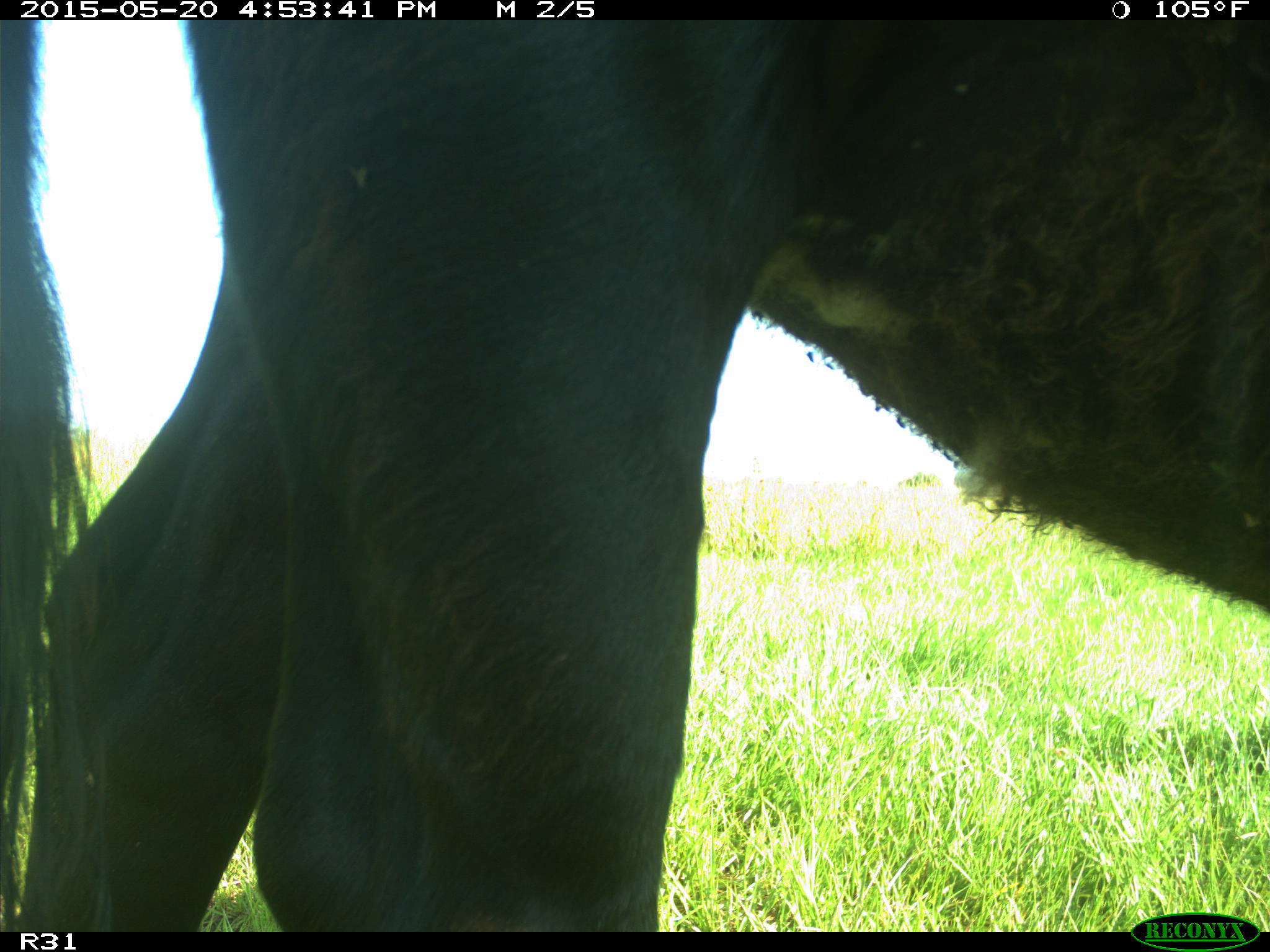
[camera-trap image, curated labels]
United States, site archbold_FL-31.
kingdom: Animalia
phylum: Chordata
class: Mammalia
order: Artiodactyla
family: Bovidae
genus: Bos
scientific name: Bos taurus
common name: domestic cow